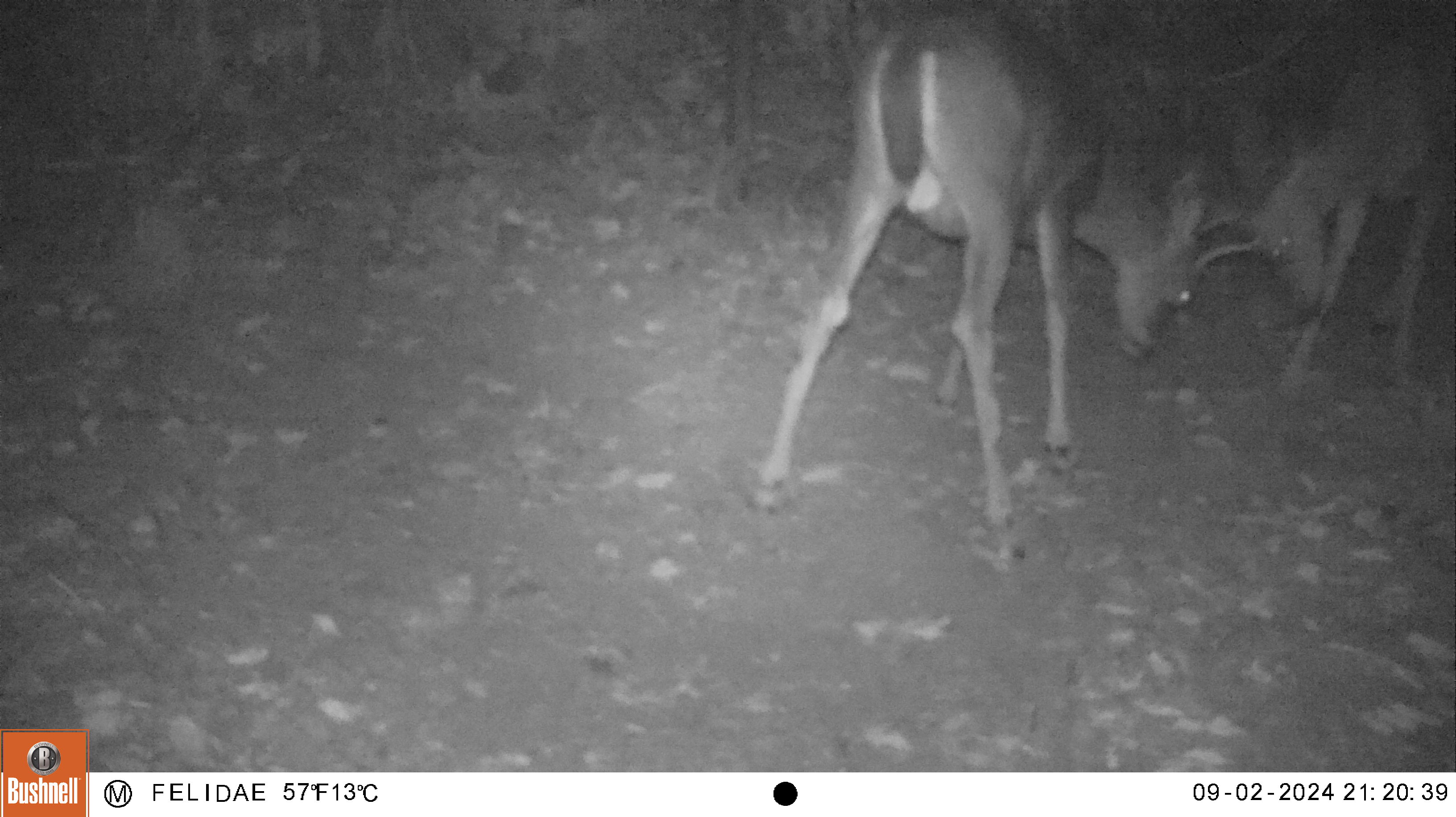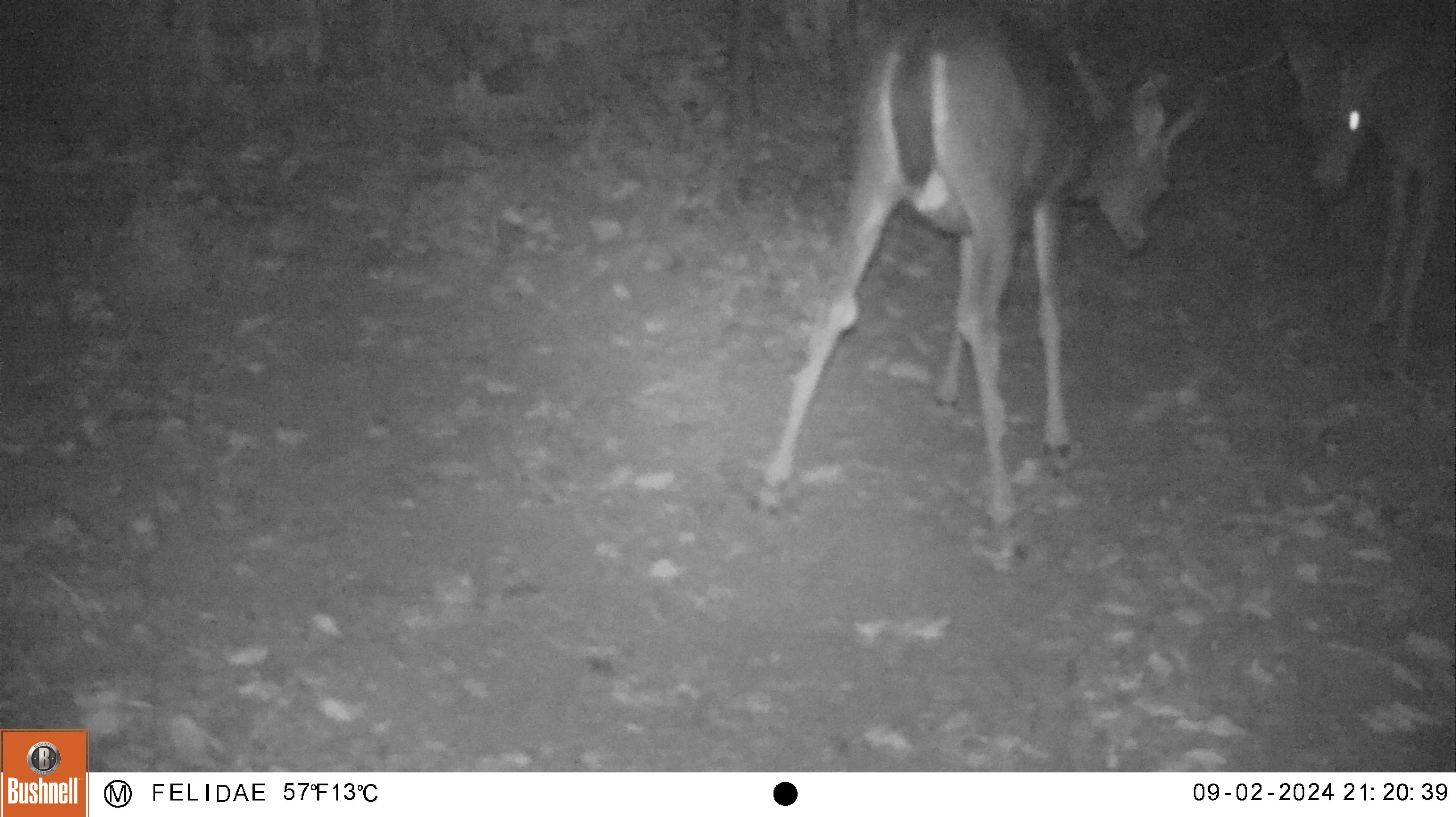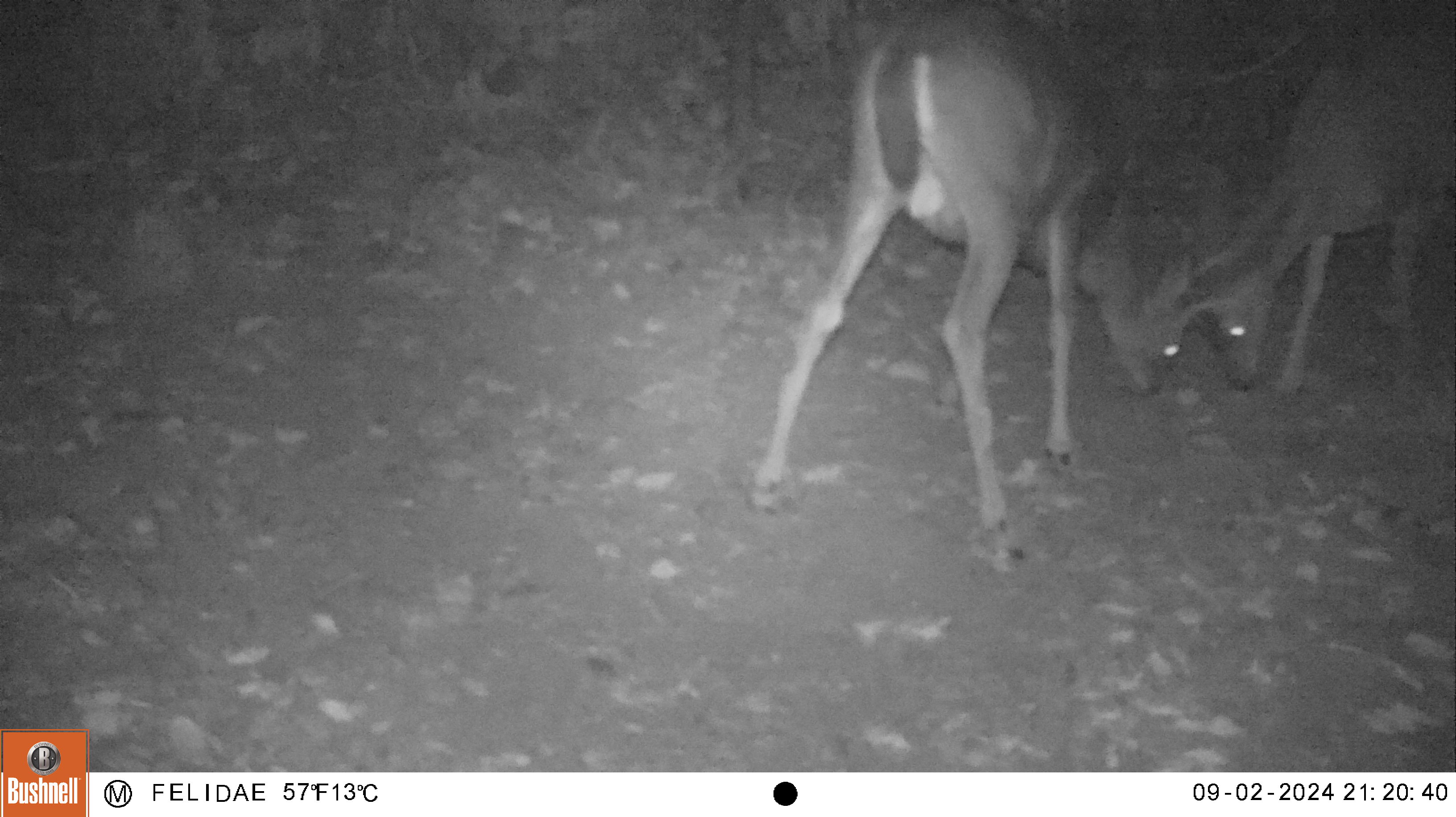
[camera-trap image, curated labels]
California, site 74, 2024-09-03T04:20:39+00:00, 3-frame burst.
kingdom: Animalia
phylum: Chordata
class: Mammalia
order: Artiodactyla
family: Cervidae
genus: Odocoileus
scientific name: Odocoileus hemionus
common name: mule deer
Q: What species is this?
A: Mule deer (Odocoileus hemionus).